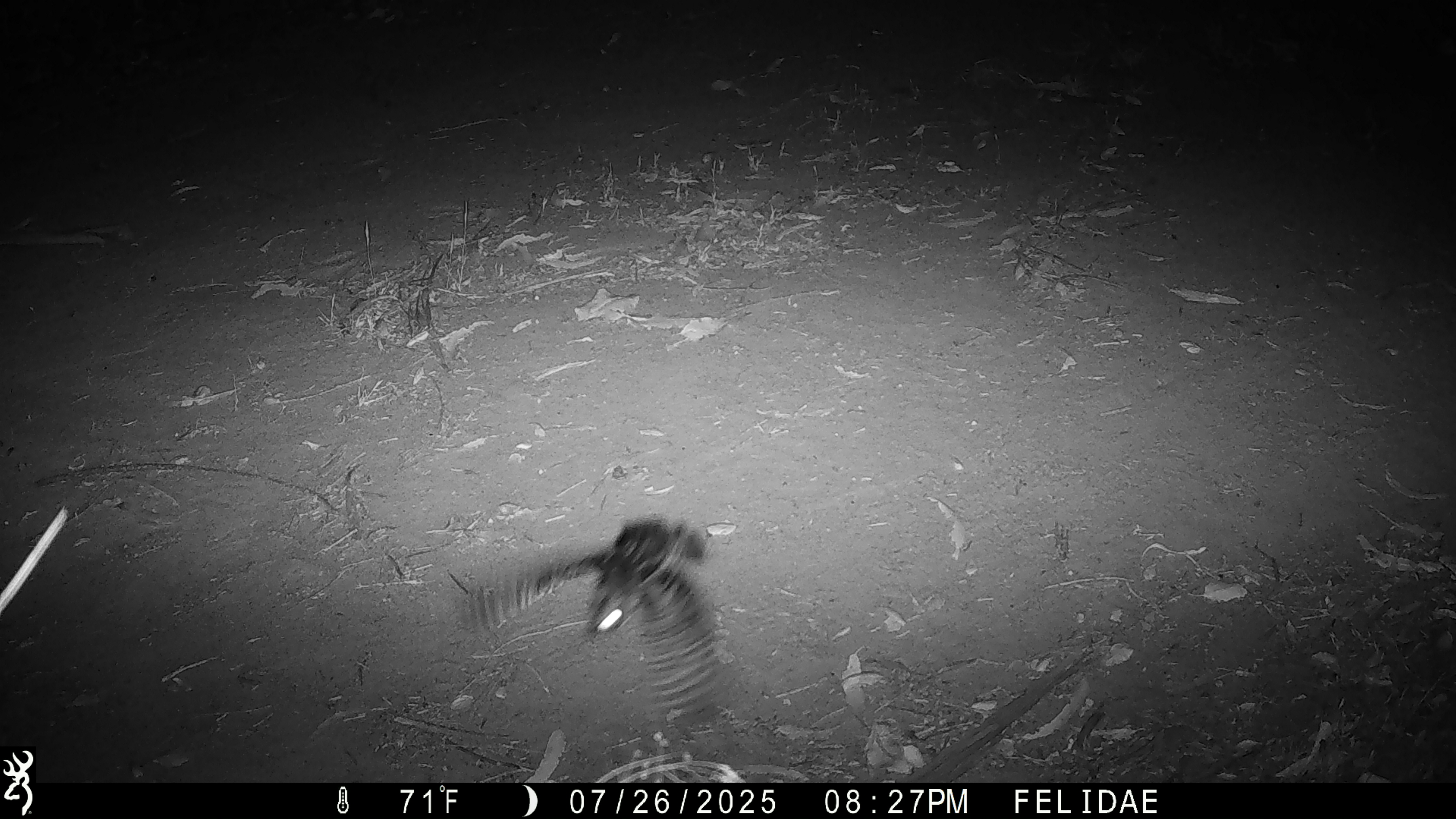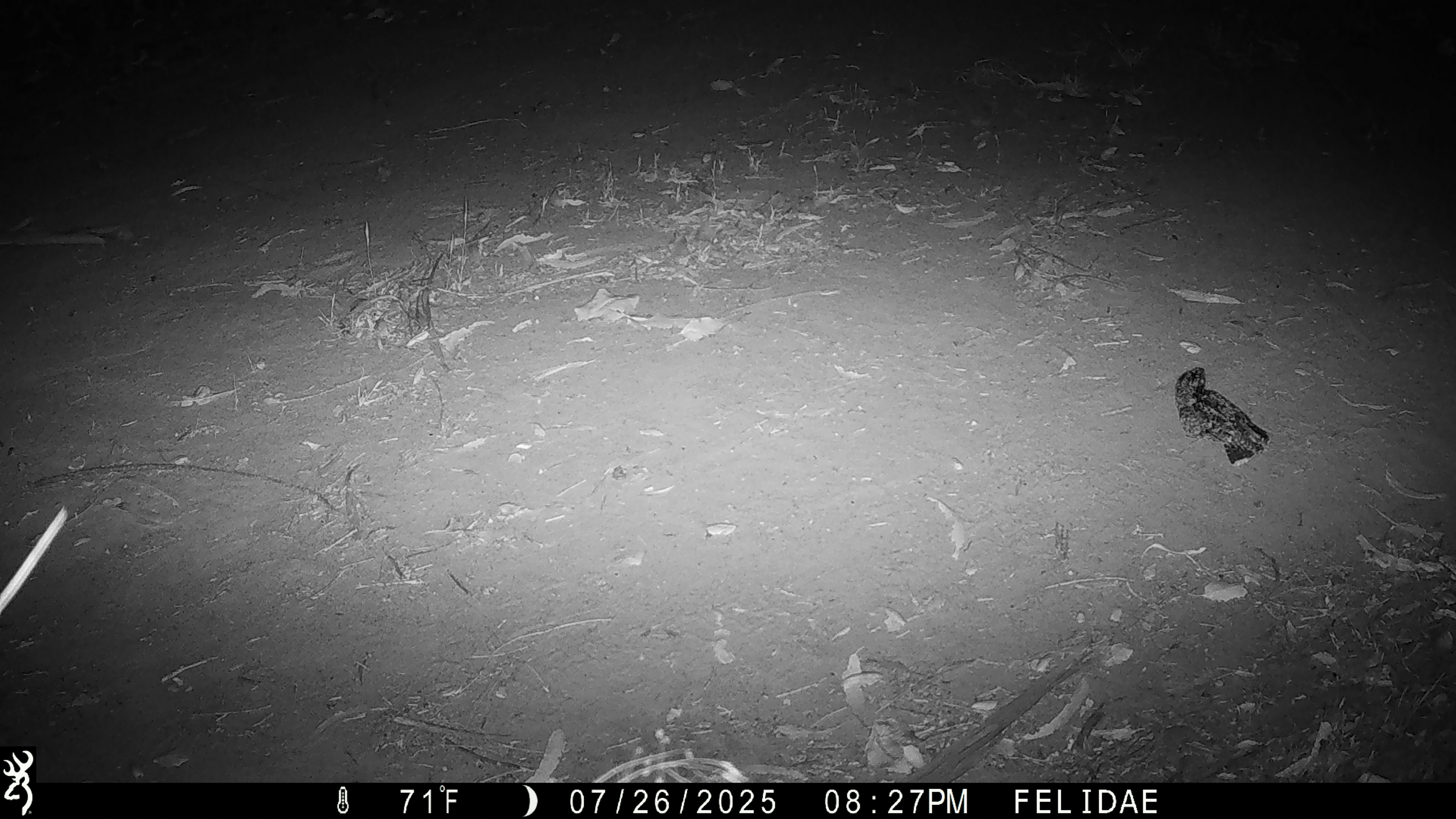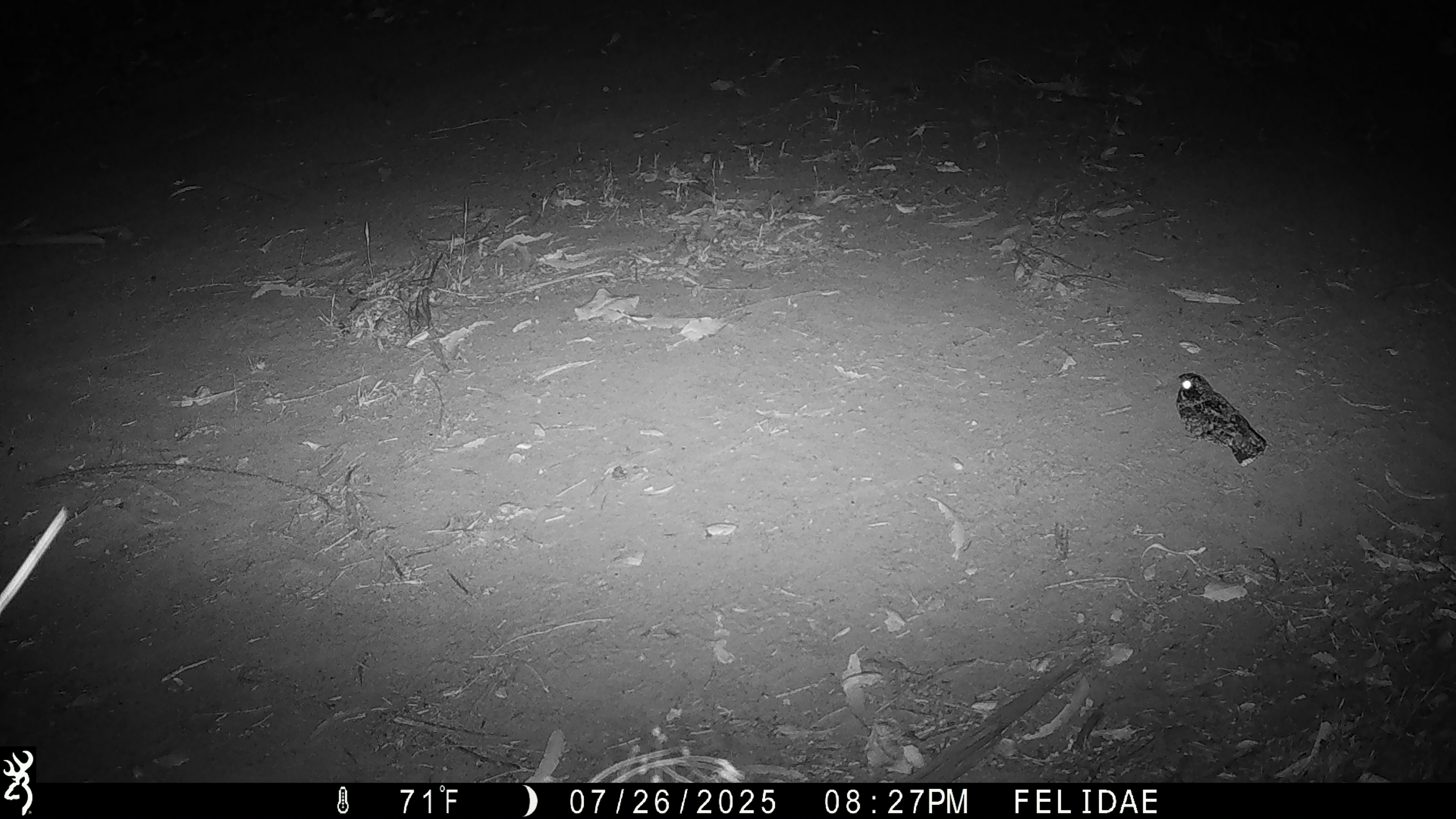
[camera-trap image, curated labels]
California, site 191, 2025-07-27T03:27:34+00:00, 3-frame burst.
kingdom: Animalia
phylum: Chordata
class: Aves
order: Caprimulgiformes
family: Caprimulgidae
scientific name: Caprimulgidae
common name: nightjar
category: unknown nightjar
Unknown nightjar (nightjar) (Caprimulgidae).